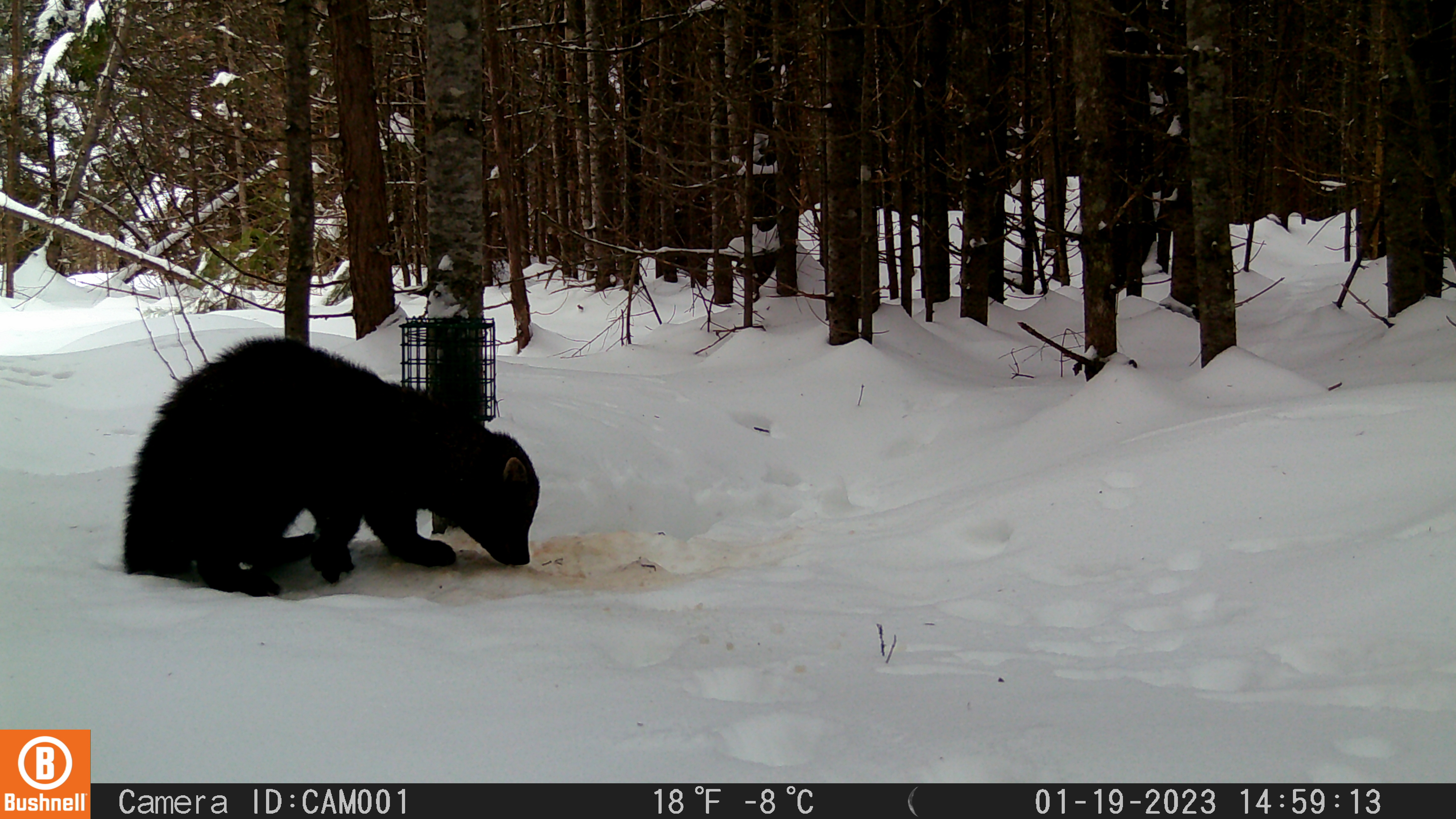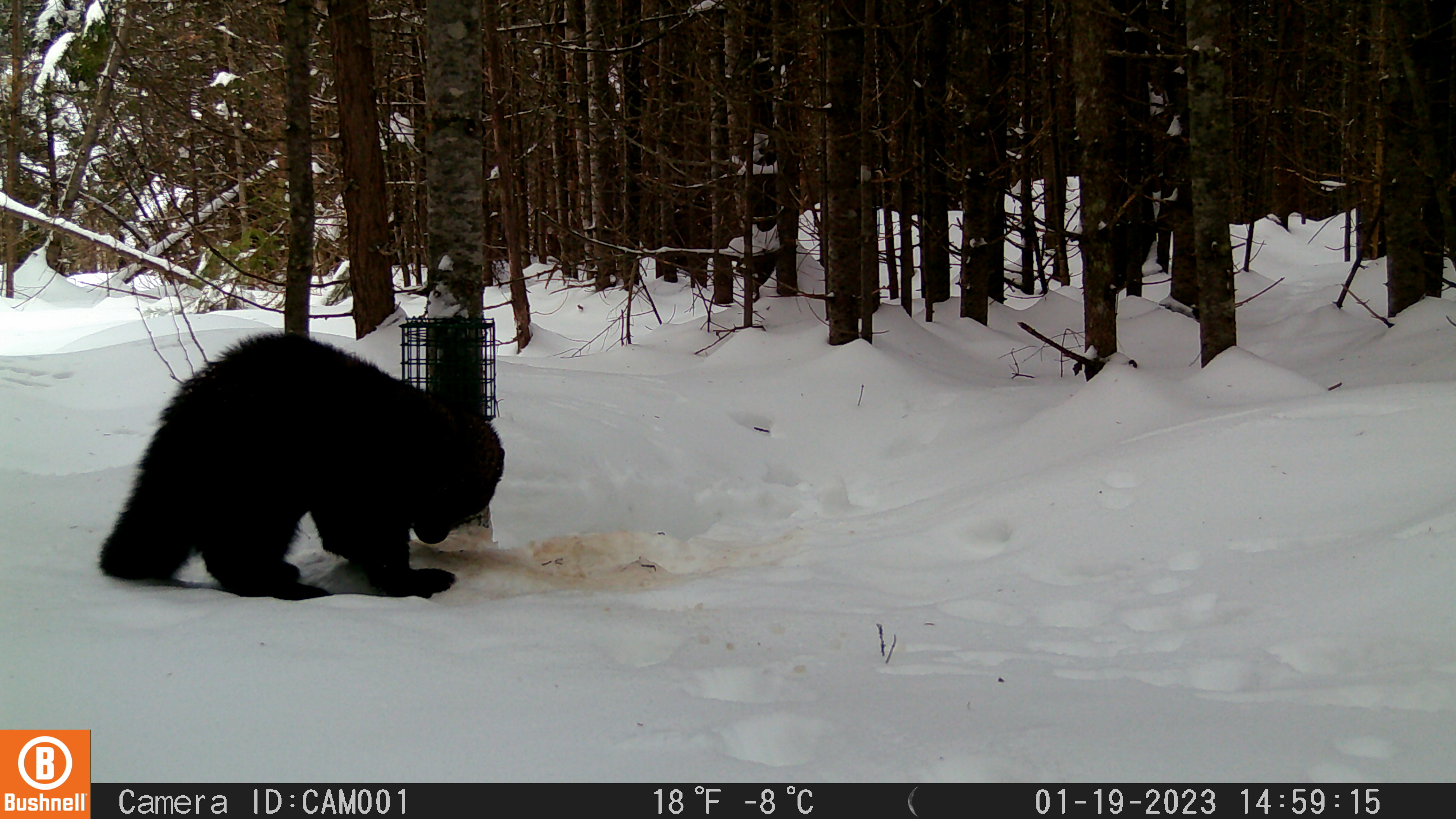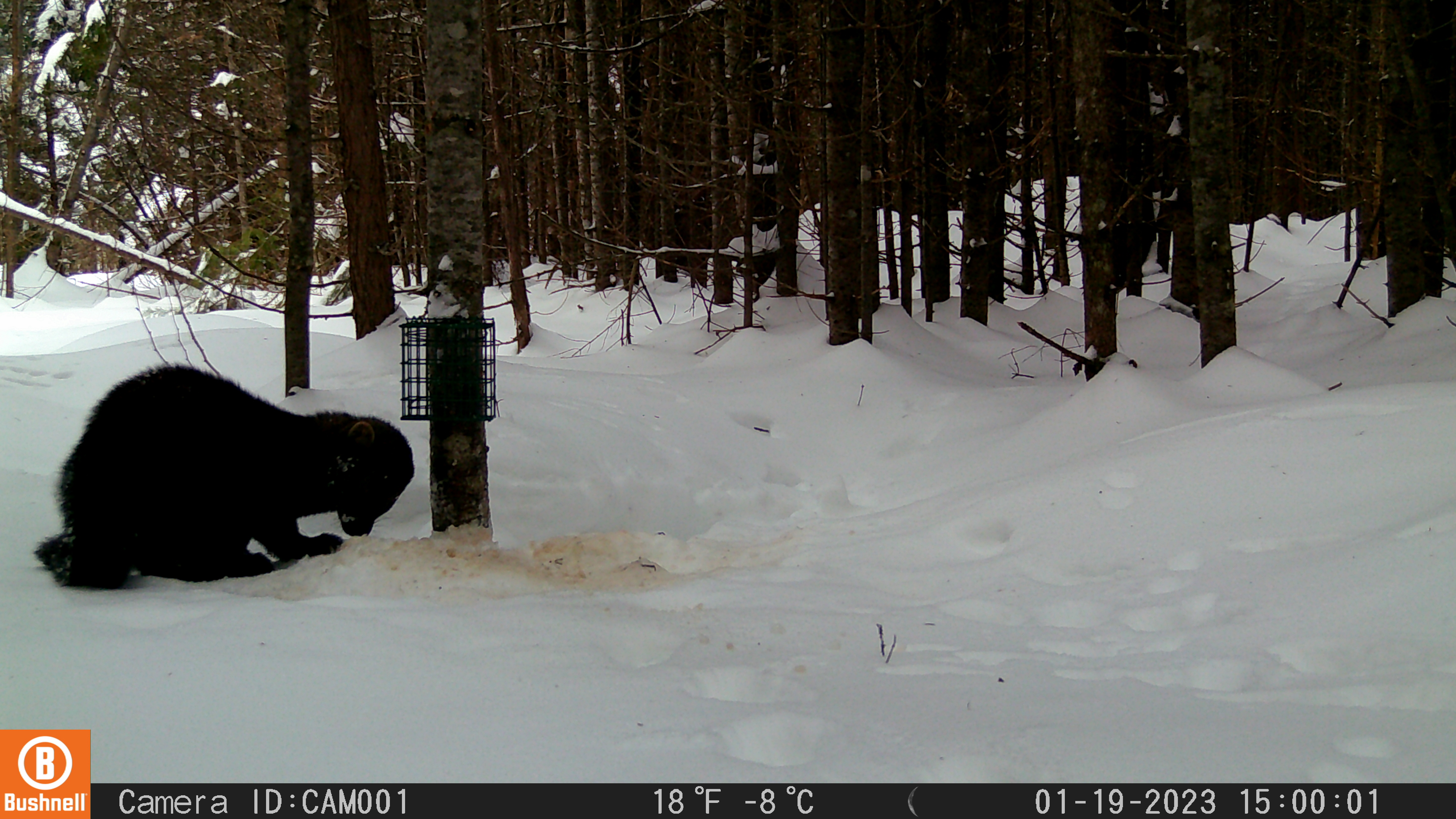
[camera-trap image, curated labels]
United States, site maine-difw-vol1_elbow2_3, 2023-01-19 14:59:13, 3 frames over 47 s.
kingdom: Animalia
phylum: Chordata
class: Mammalia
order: Carnivora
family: Mustelidae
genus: Pekania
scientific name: Pekania pennanti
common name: fisher